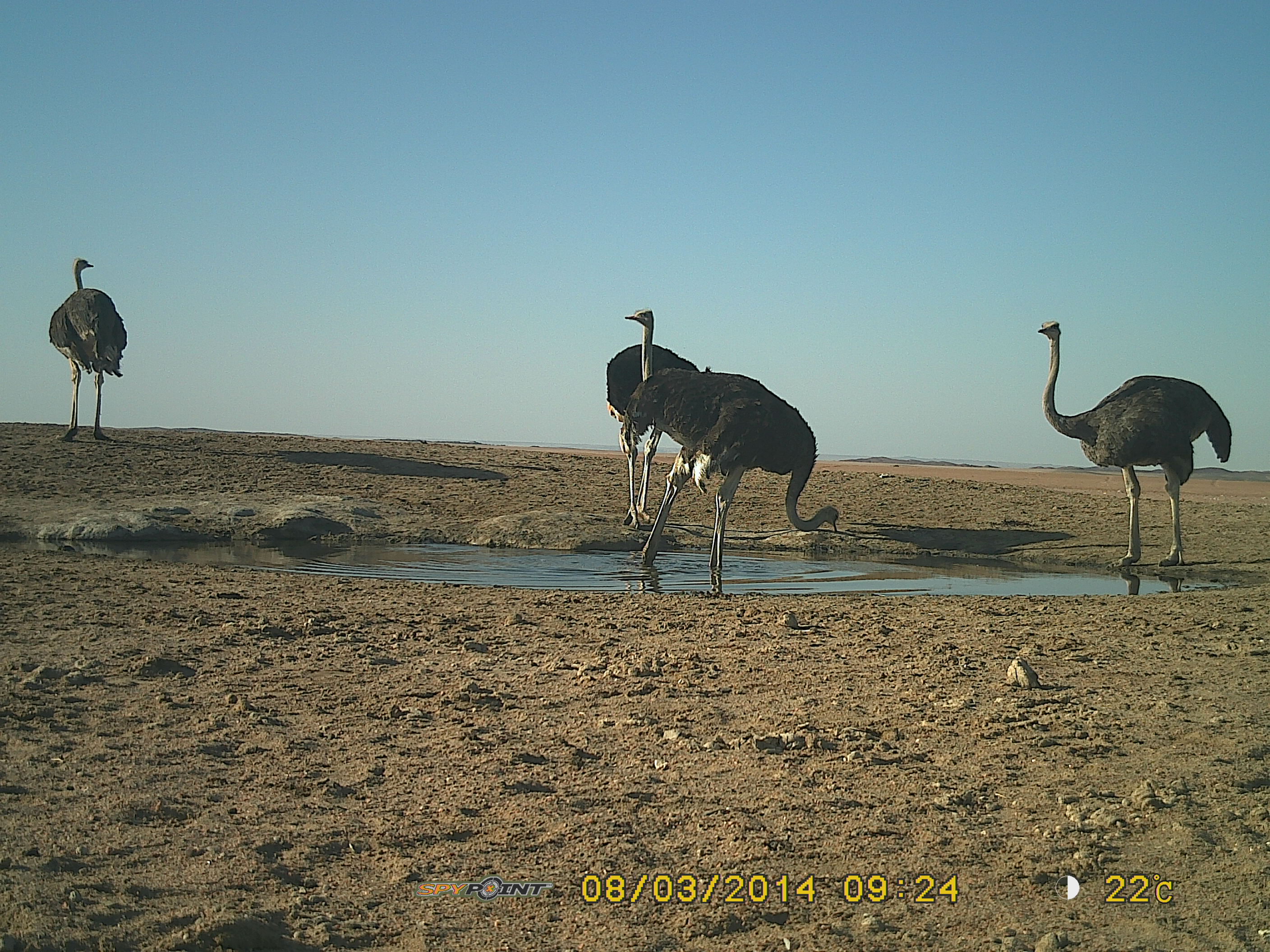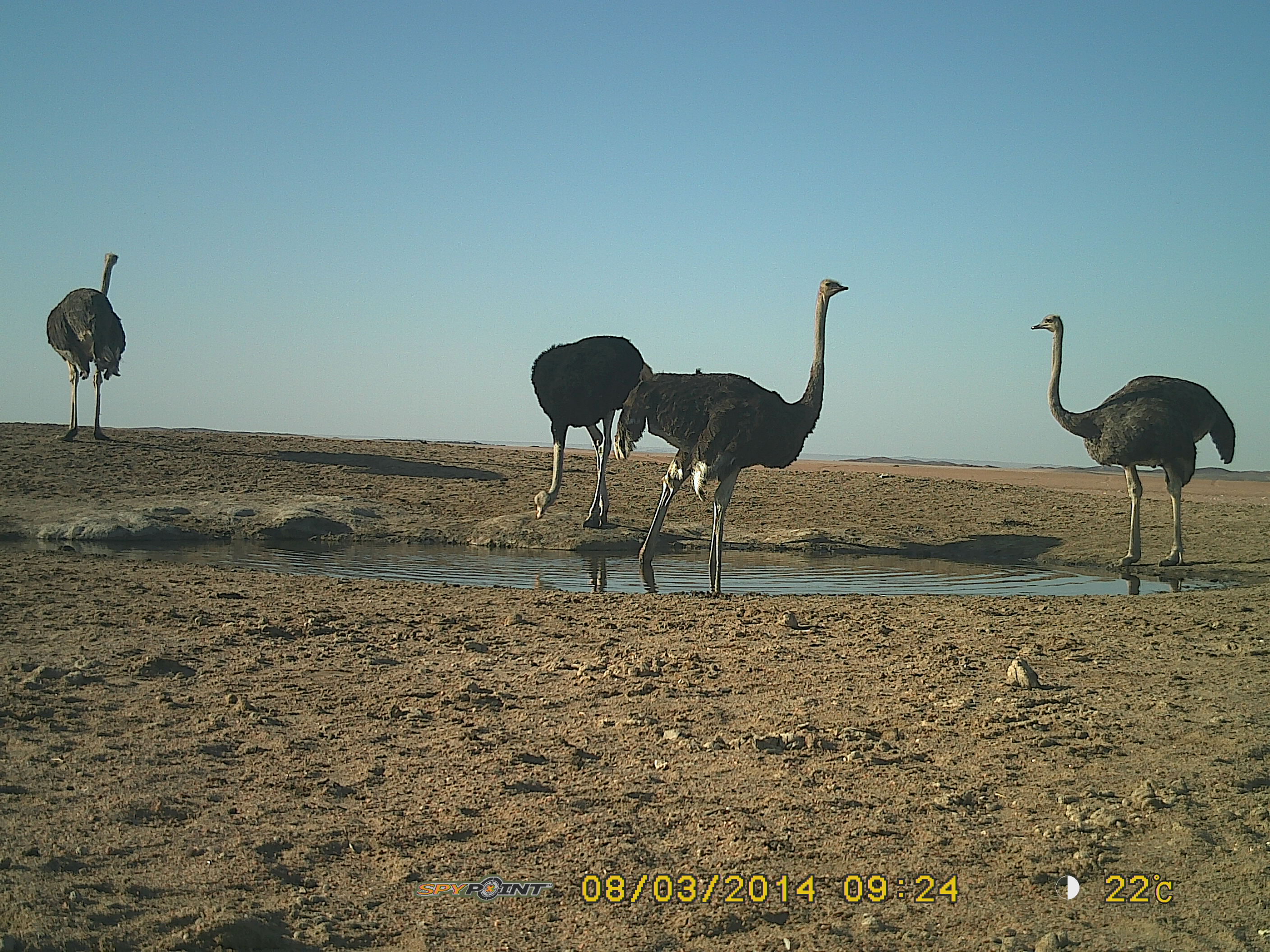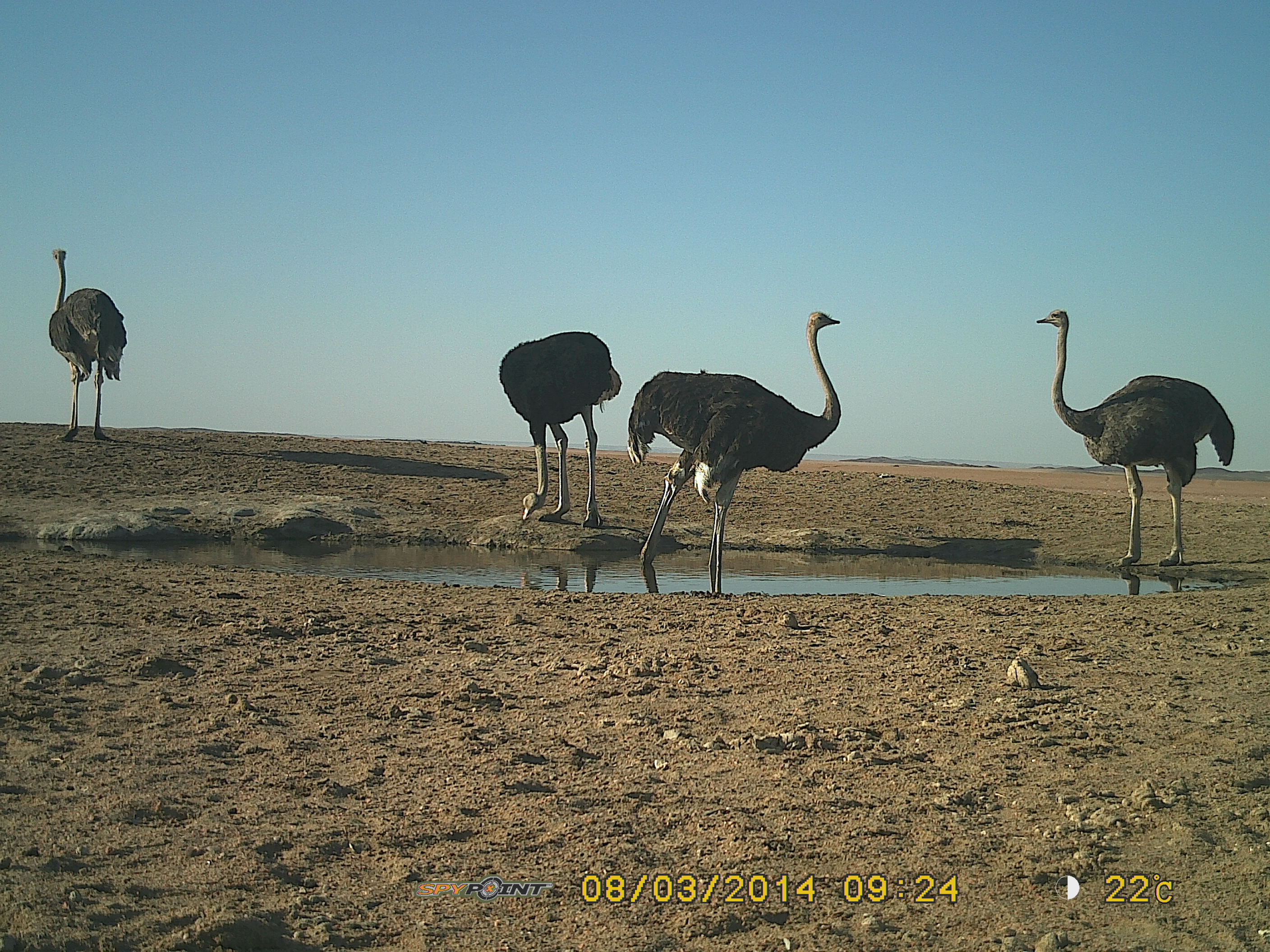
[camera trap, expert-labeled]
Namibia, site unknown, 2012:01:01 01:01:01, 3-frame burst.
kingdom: Animalia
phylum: Chordata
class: Aves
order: Struthioniformes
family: Struthionidae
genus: Struthio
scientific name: Struthio camelus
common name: common ostrich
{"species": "Struthio camelus (common ostrich)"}